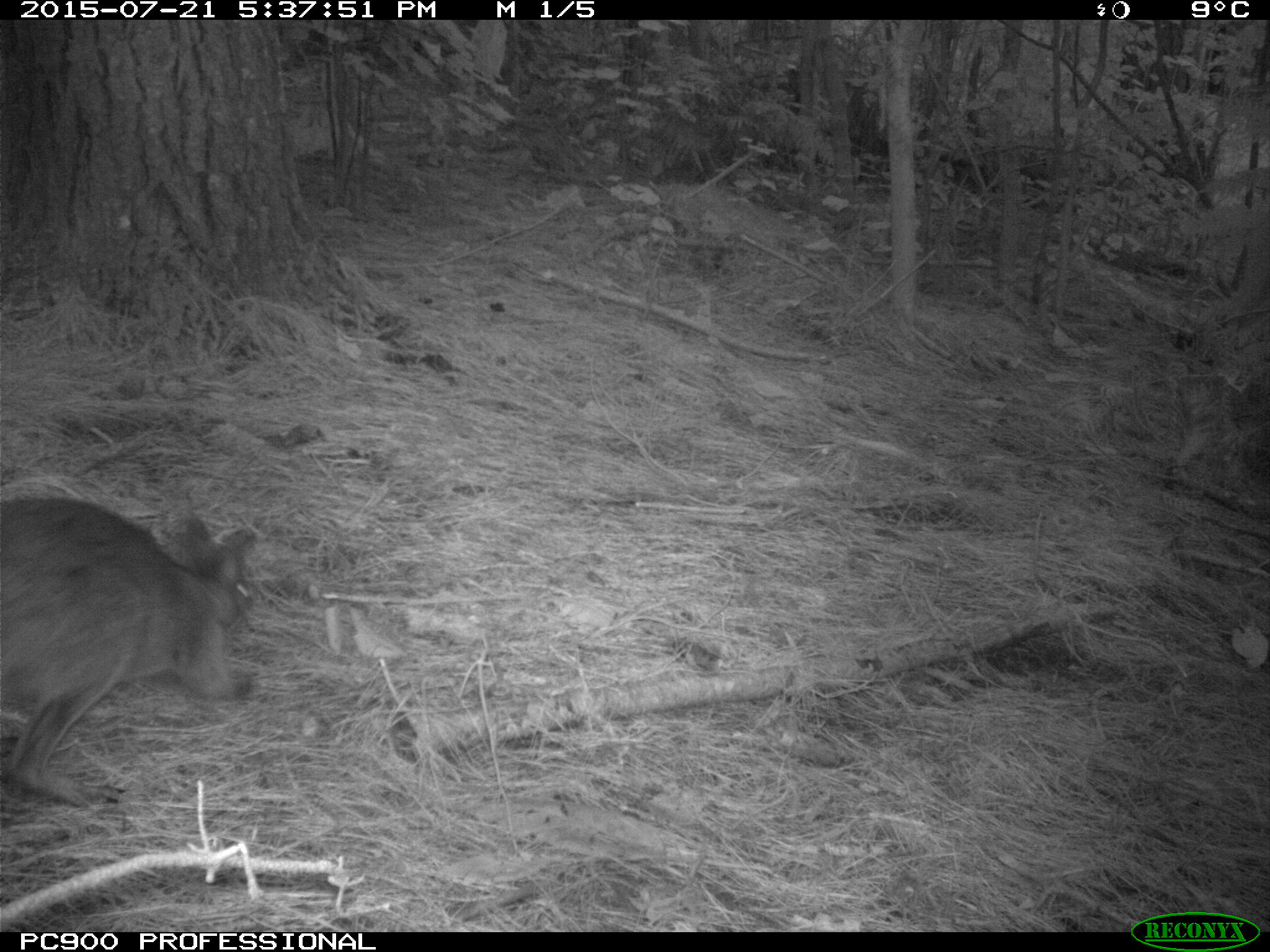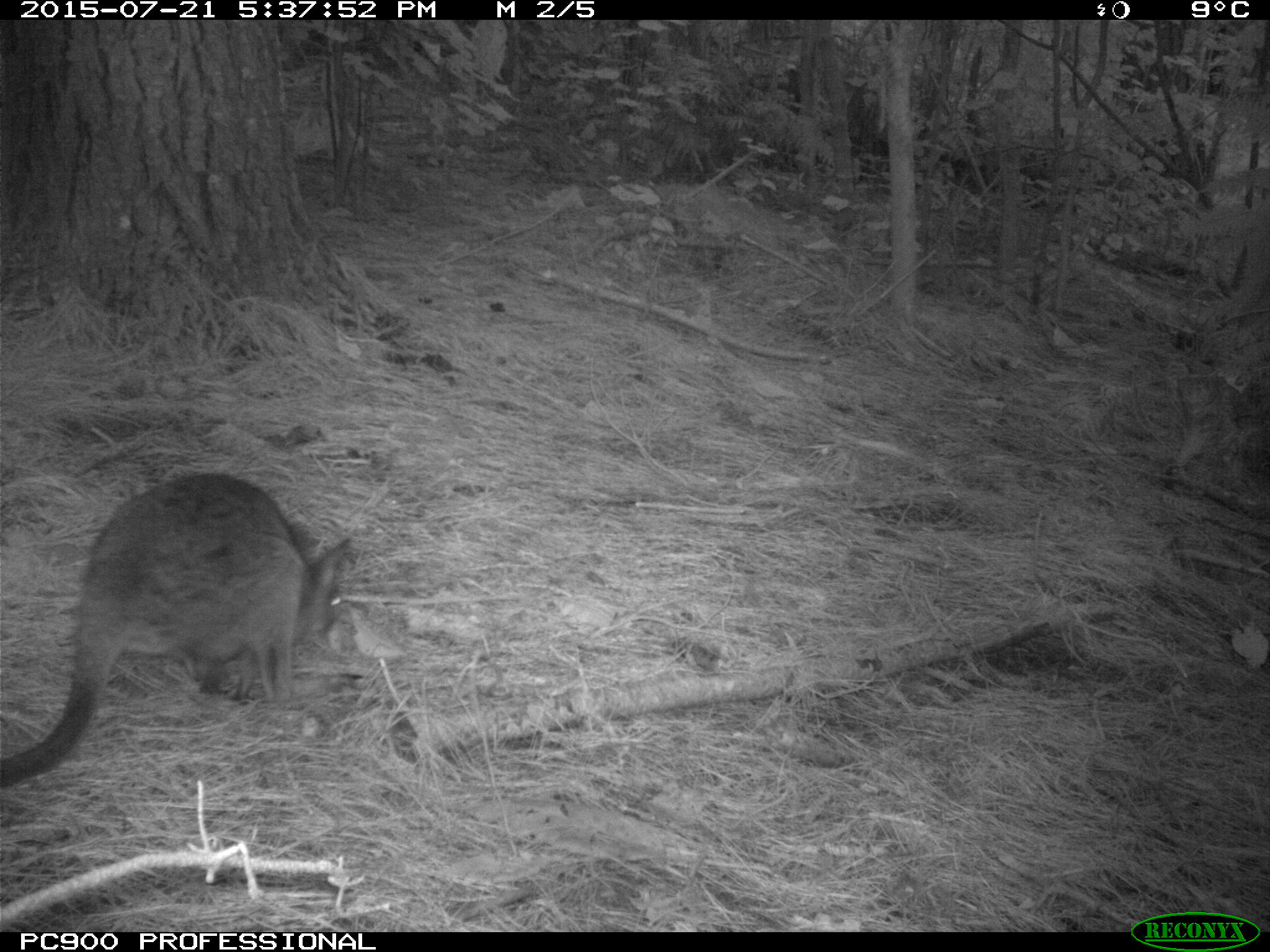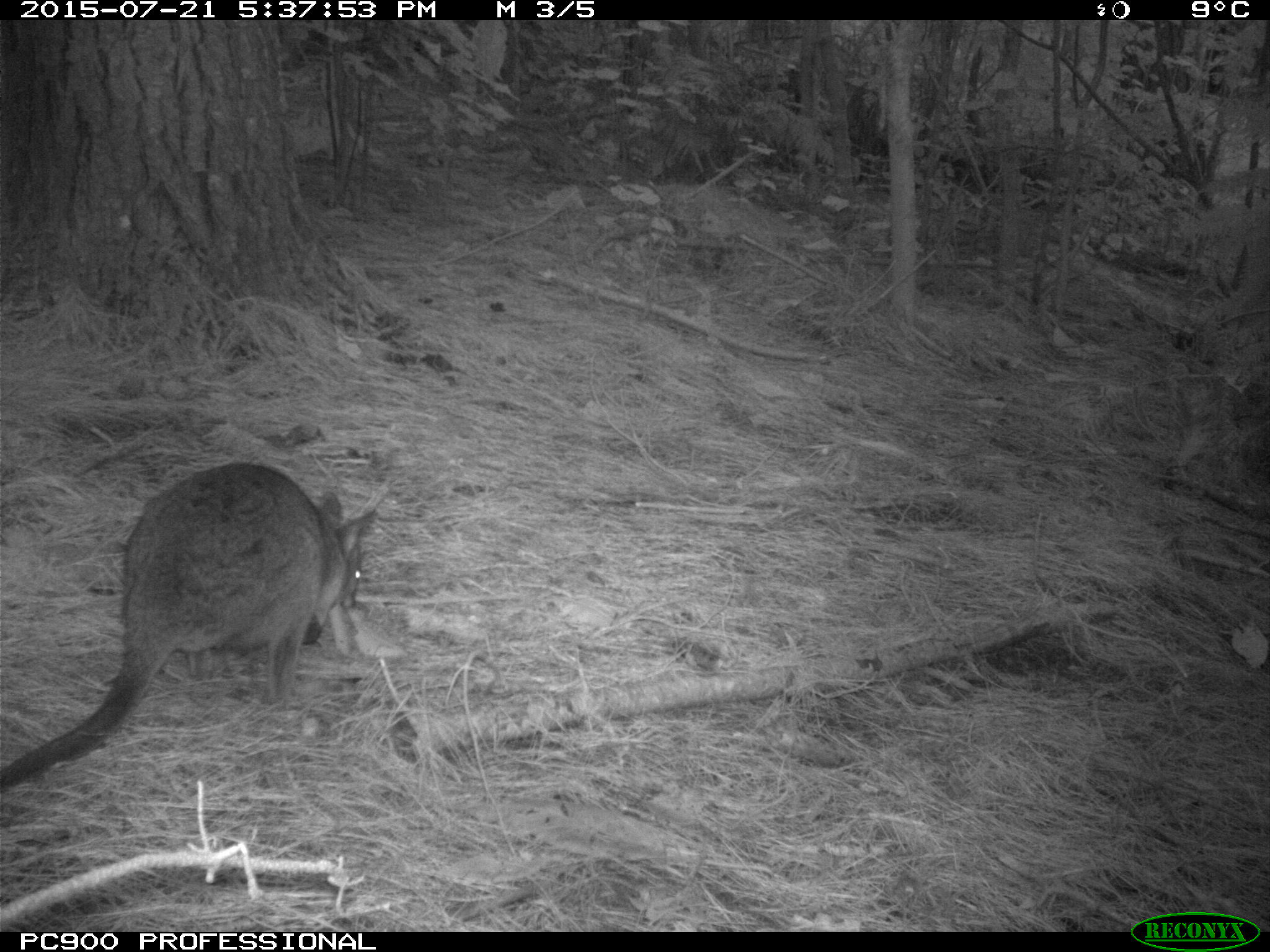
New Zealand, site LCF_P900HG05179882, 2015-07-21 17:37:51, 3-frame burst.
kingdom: Animalia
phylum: Chordata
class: Mammalia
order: Diprotodontia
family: Macropodidae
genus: Notamacropus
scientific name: Notamacropus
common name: wallaby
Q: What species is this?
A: Wallaby (Notamacropus).